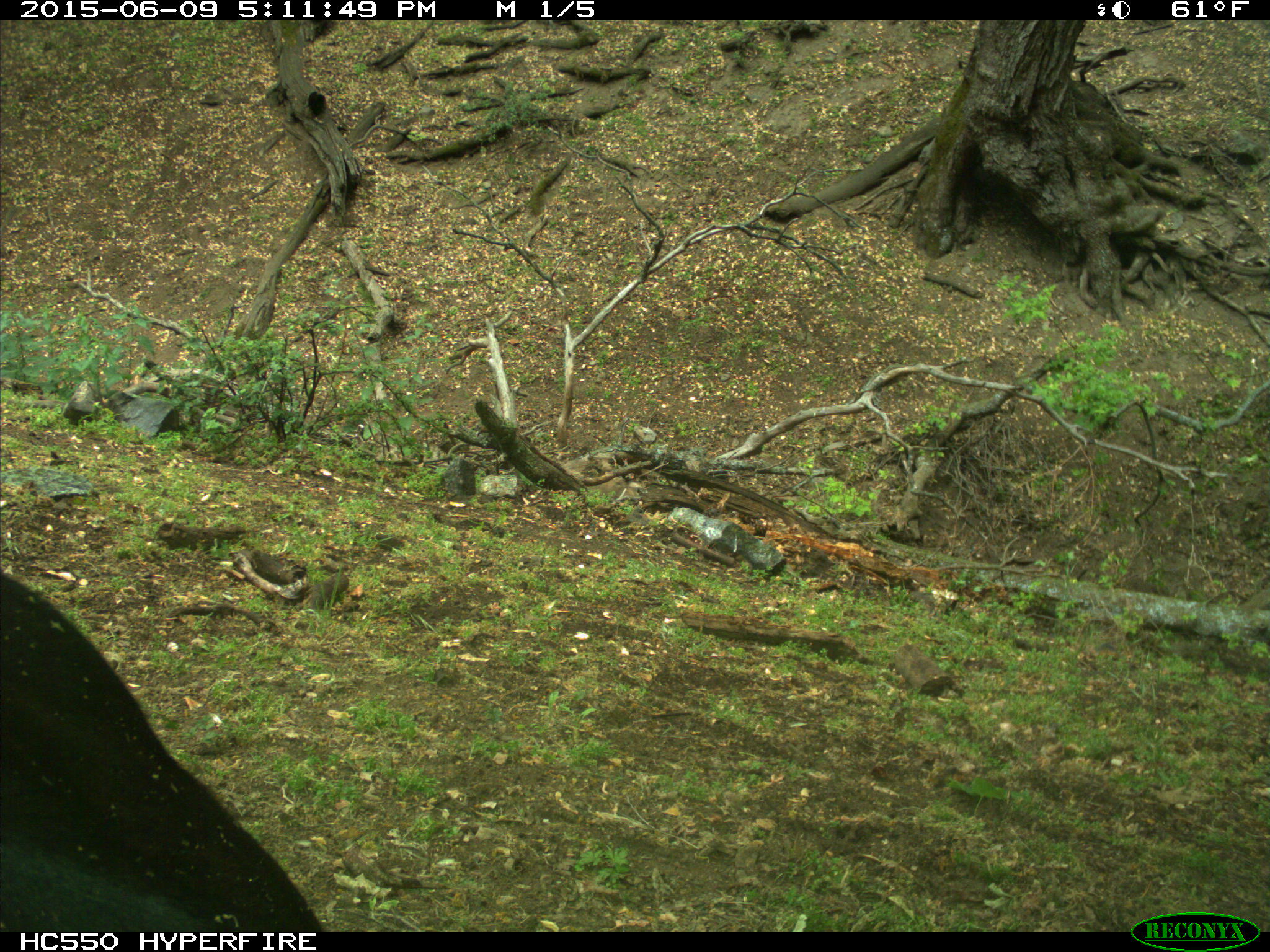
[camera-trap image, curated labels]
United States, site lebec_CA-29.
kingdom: Animalia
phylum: Chordata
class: Mammalia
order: Artiodactyla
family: Bovidae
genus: Bos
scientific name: Bos taurus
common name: domestic cow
Bos taurus (domestic cow).